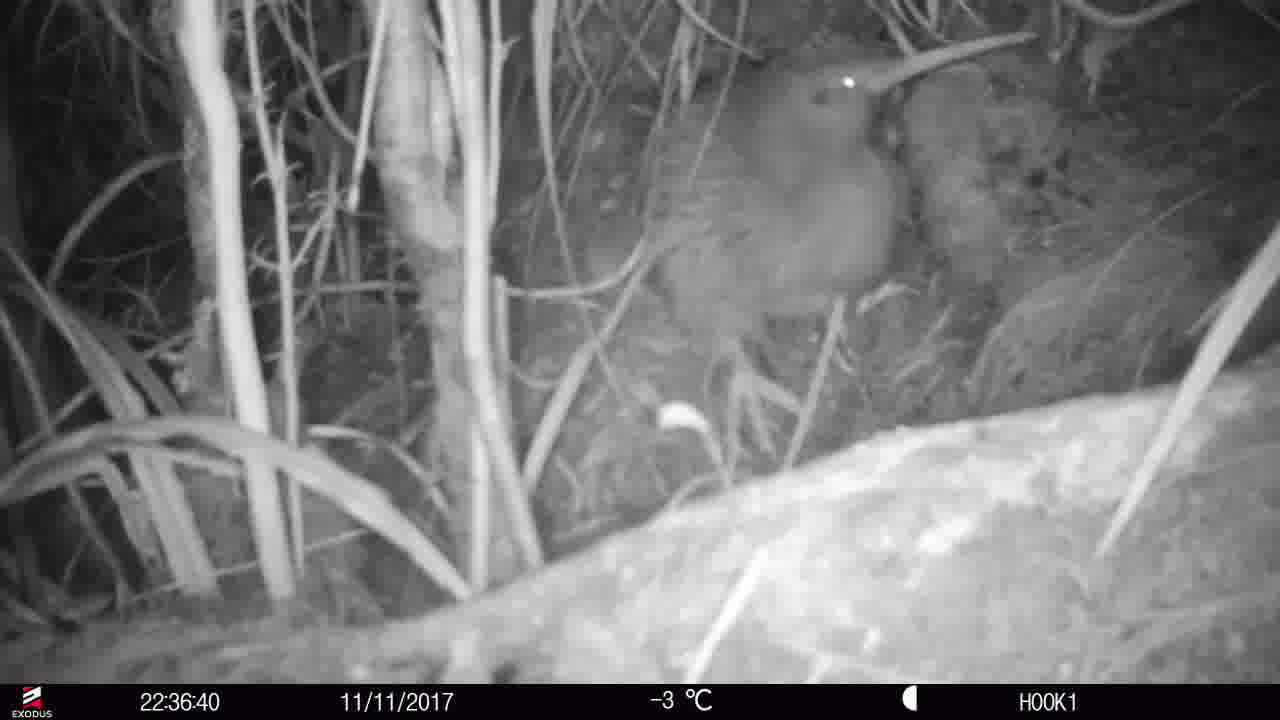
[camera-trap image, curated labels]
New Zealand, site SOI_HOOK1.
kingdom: Animalia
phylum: Chordata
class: Aves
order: Apterygiformes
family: Apterygidae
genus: Apteryx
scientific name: Apteryx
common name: kiwi